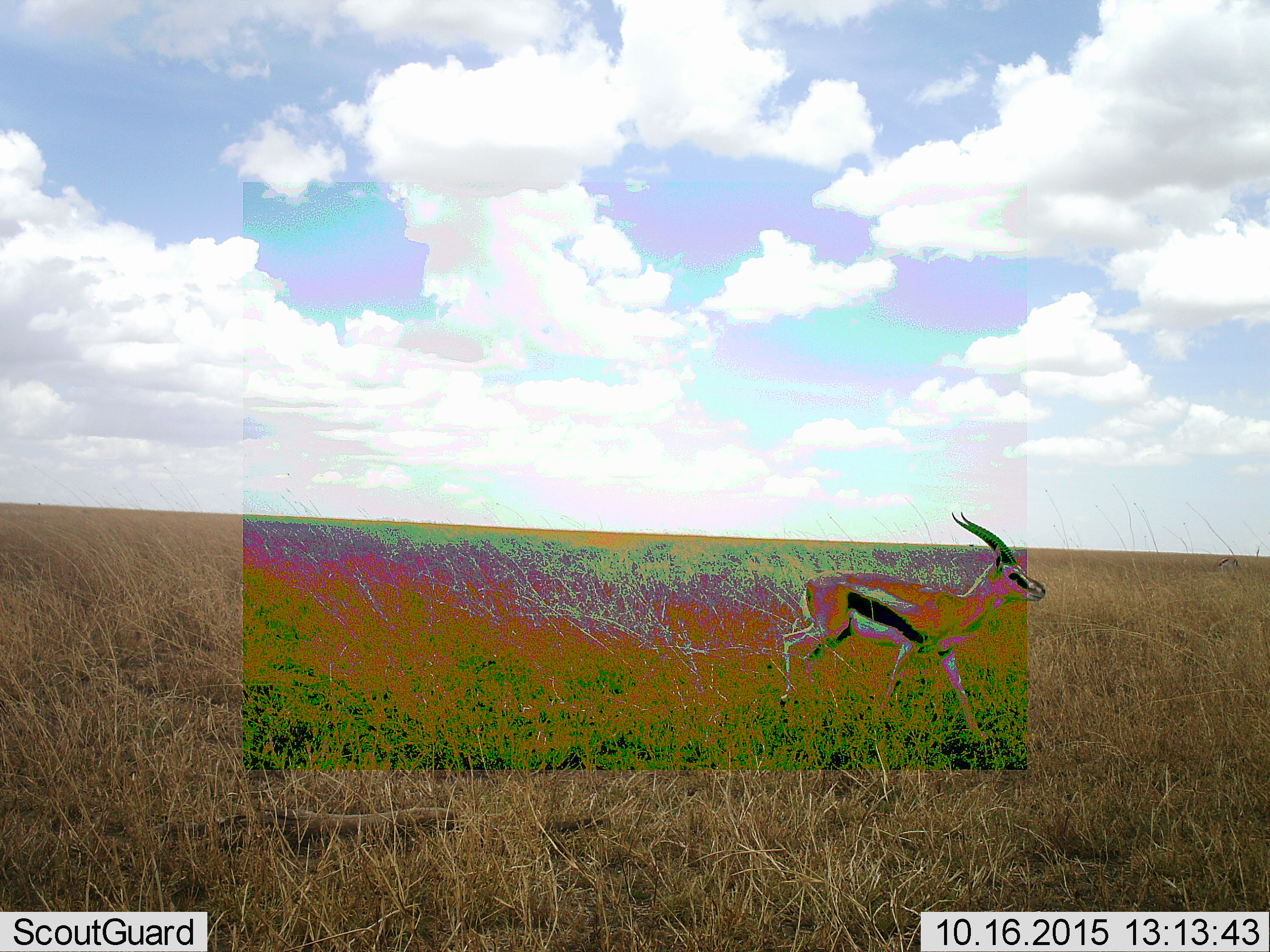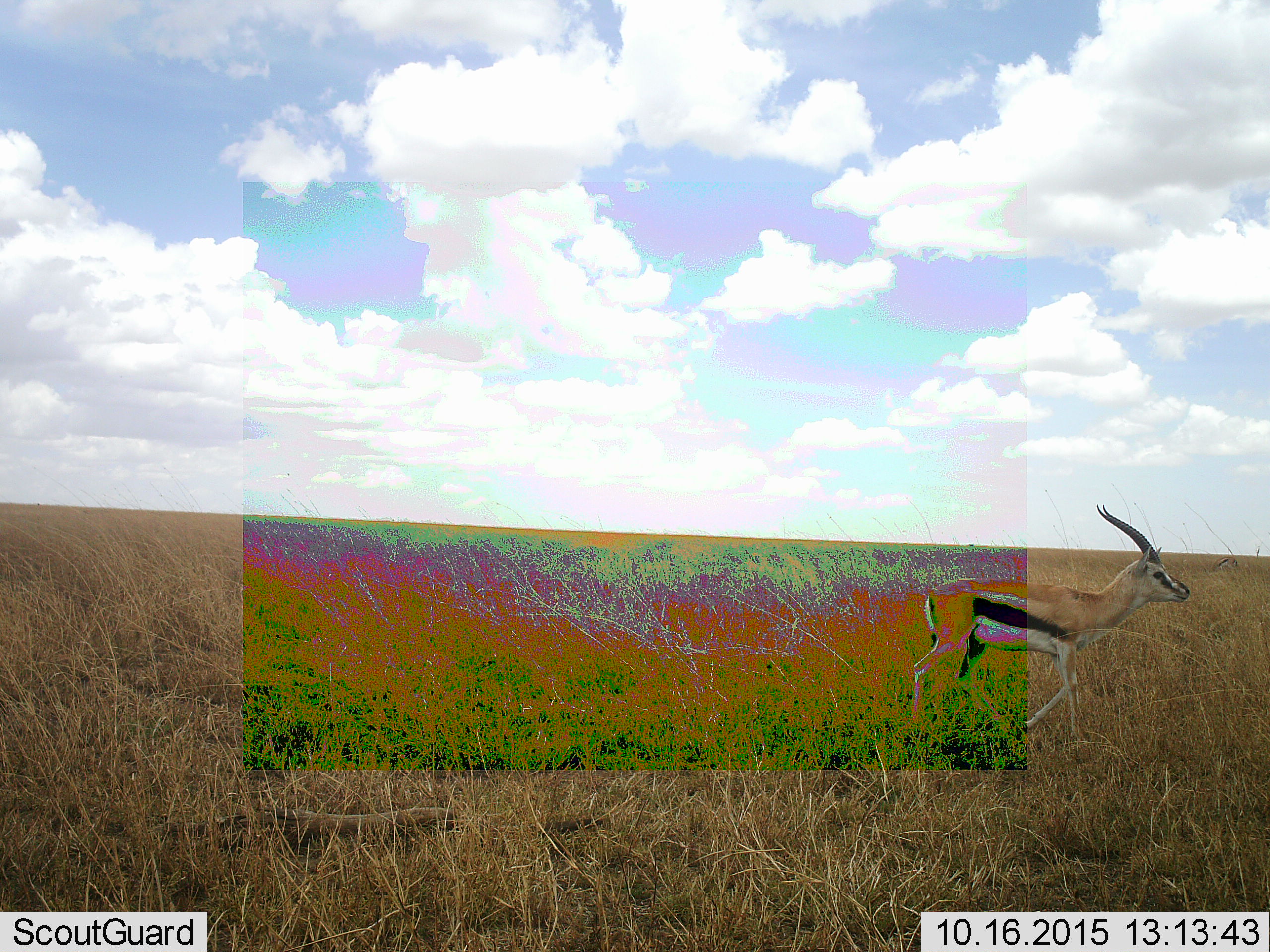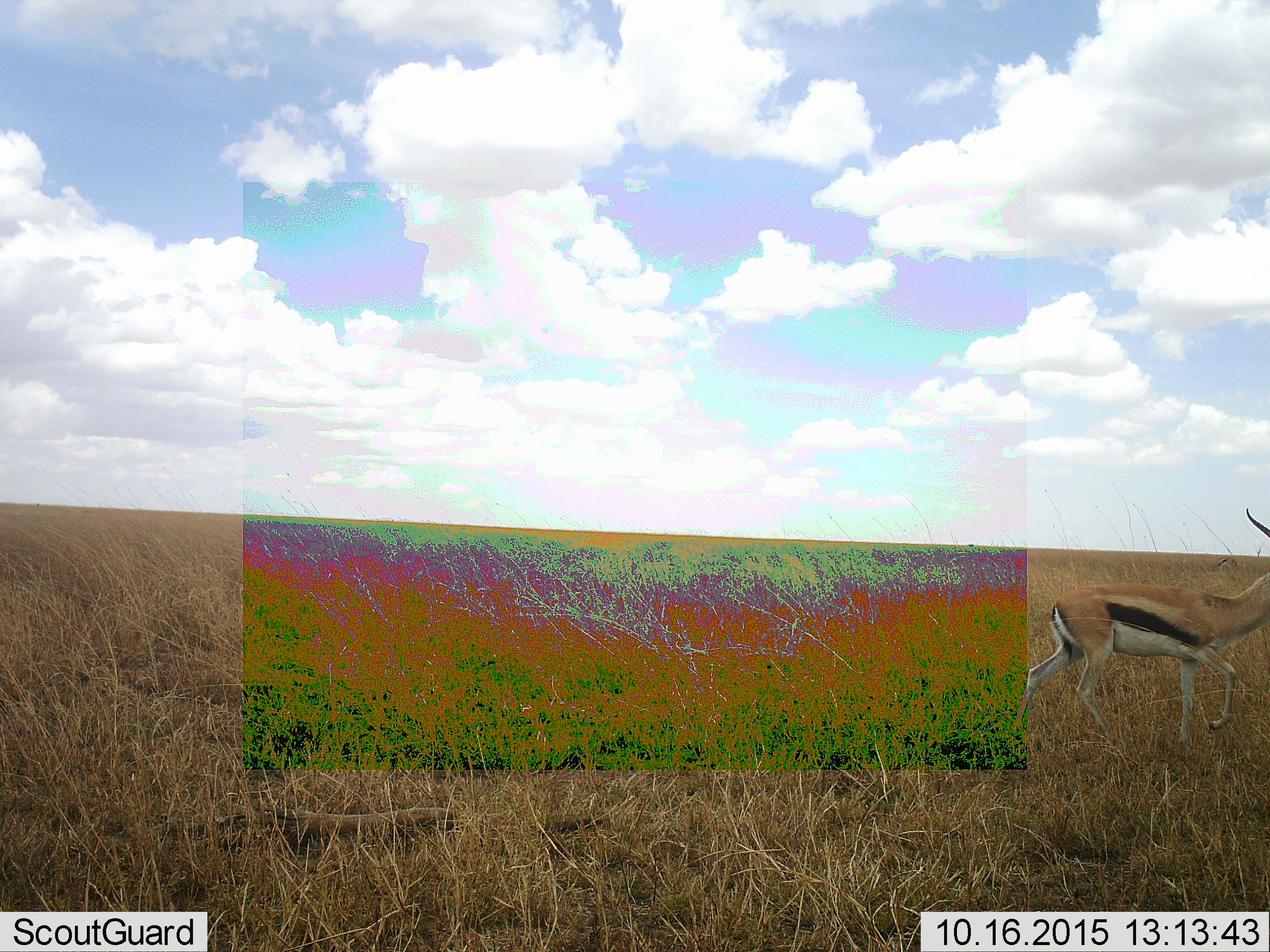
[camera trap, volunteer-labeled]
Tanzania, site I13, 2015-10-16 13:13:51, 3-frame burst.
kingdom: Animalia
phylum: Chordata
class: Mammalia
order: Artiodactyla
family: Bovidae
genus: Eudorcas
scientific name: Eudorcas thomsonii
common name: thomson's gazelle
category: gazellethomsons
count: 1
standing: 10%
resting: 0%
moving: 100%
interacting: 0%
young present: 0%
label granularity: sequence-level